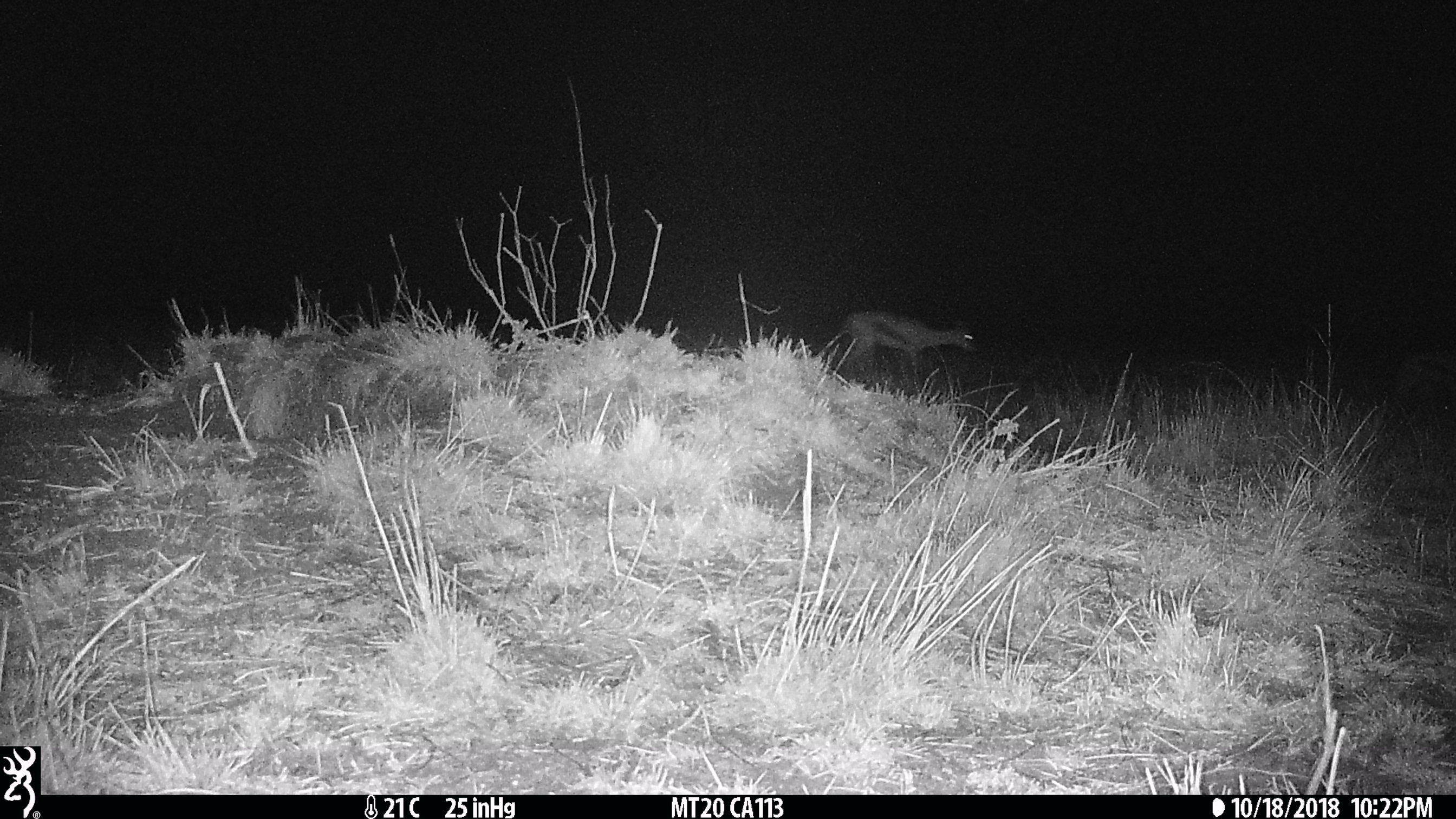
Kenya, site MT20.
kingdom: Animalia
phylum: Chordata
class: Mammalia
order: Artiodactyla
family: Bovidae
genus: Eudorcas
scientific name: Eudorcas thomsonii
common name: thomon's gazelle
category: gazelle thomsons